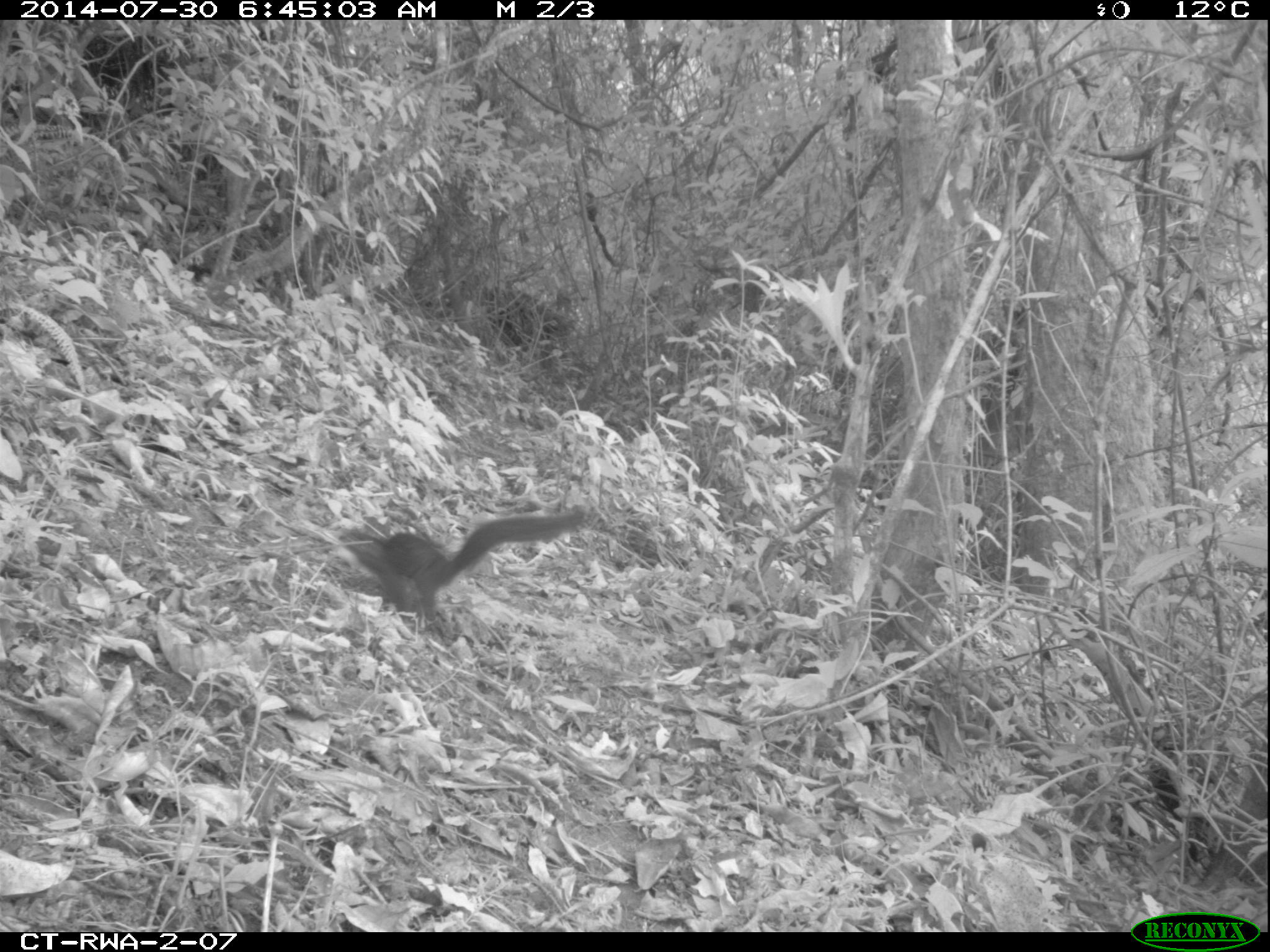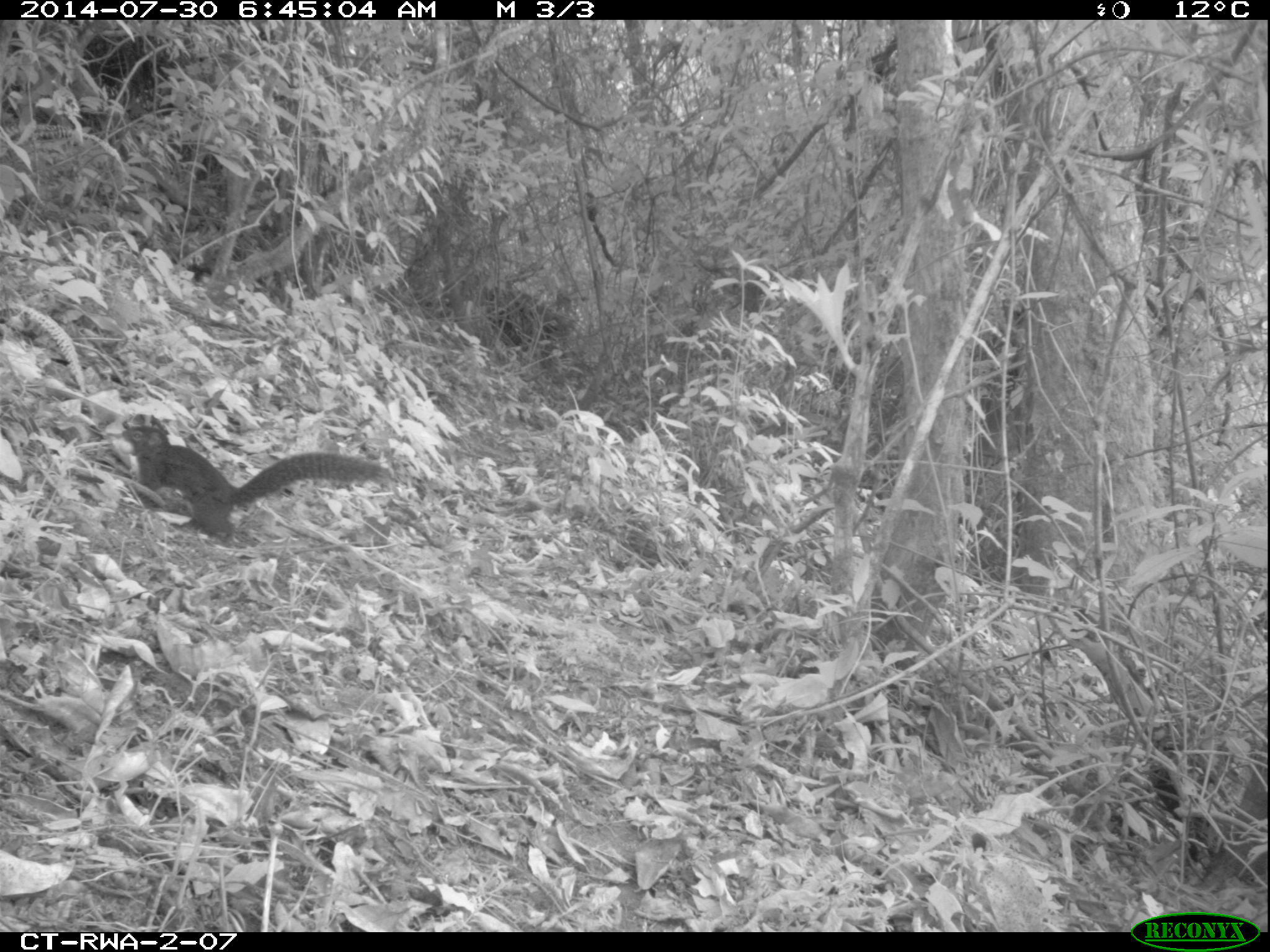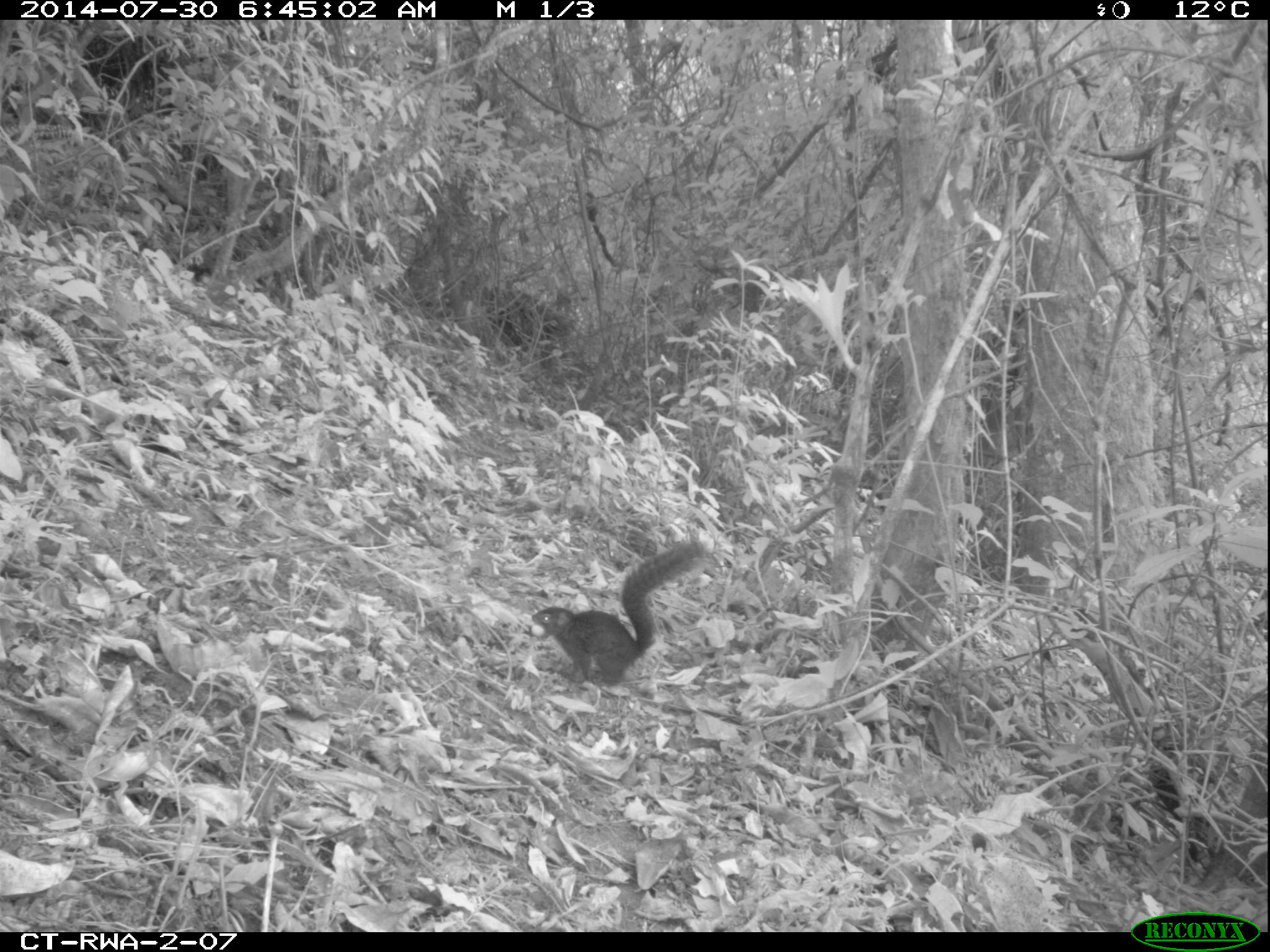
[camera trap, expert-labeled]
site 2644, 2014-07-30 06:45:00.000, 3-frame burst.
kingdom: Animalia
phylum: Chordata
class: Mammalia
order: Rodentia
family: Sciuridae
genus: Funisciurus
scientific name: Funisciurus carruthersi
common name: carruther's mountain squirrel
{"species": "Funisciurus carruthersi (carruther's mountain squirrel)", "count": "1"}